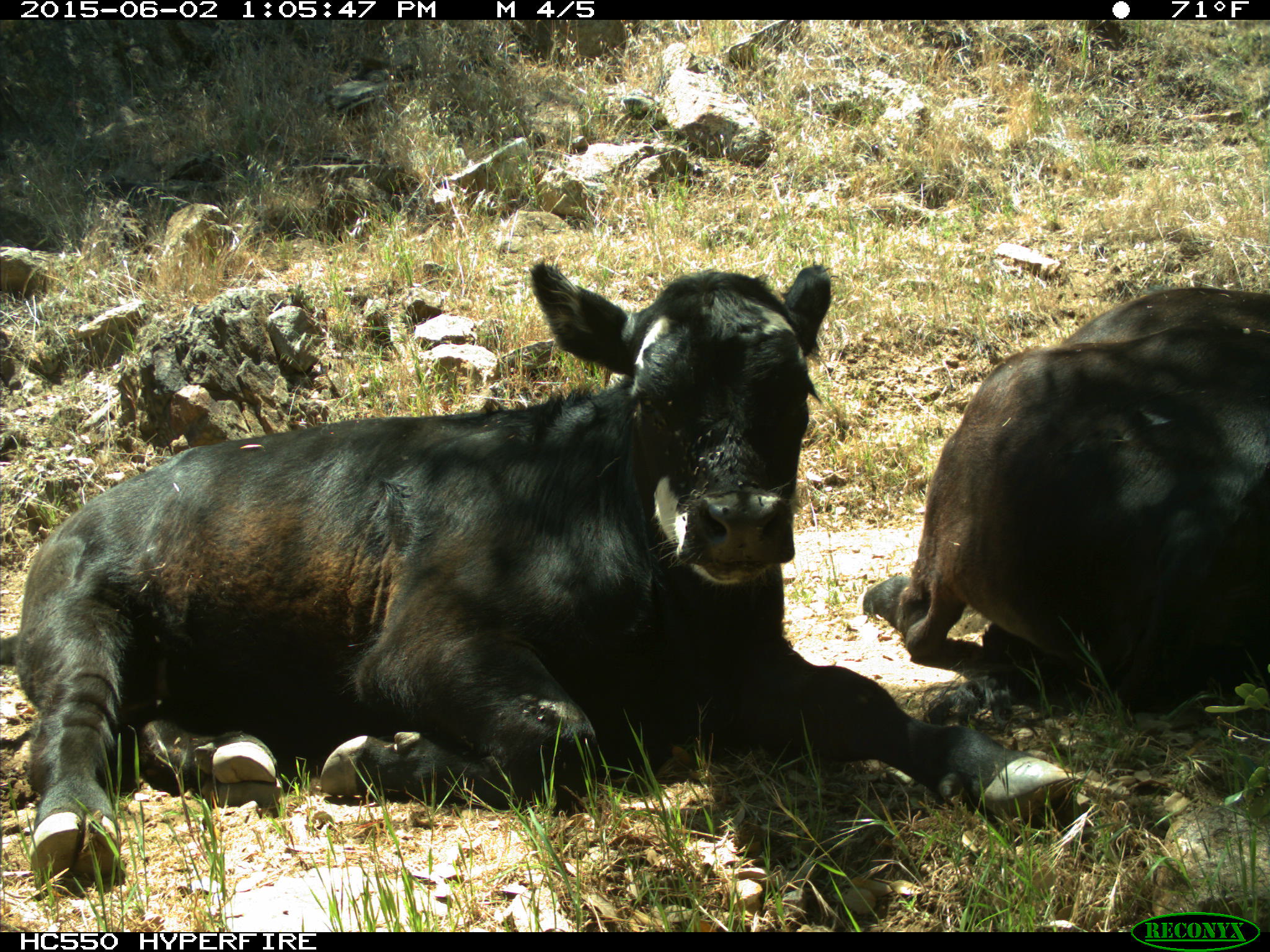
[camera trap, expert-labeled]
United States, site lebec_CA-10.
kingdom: Animalia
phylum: Chordata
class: Mammalia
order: Artiodactyla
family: Bovidae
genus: Bos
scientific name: Bos taurus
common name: domestic cow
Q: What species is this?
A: Bos taurus (domestic cow).